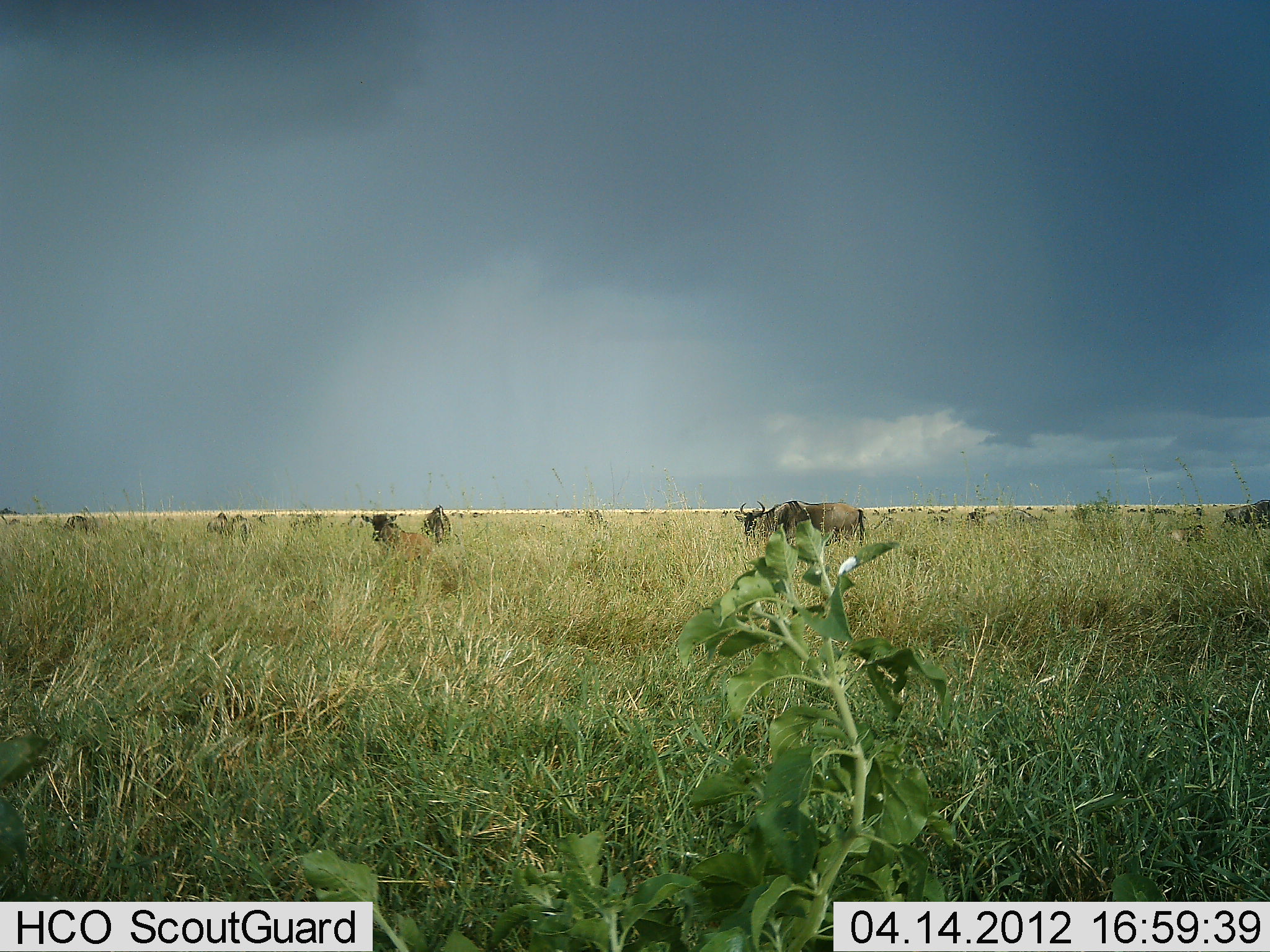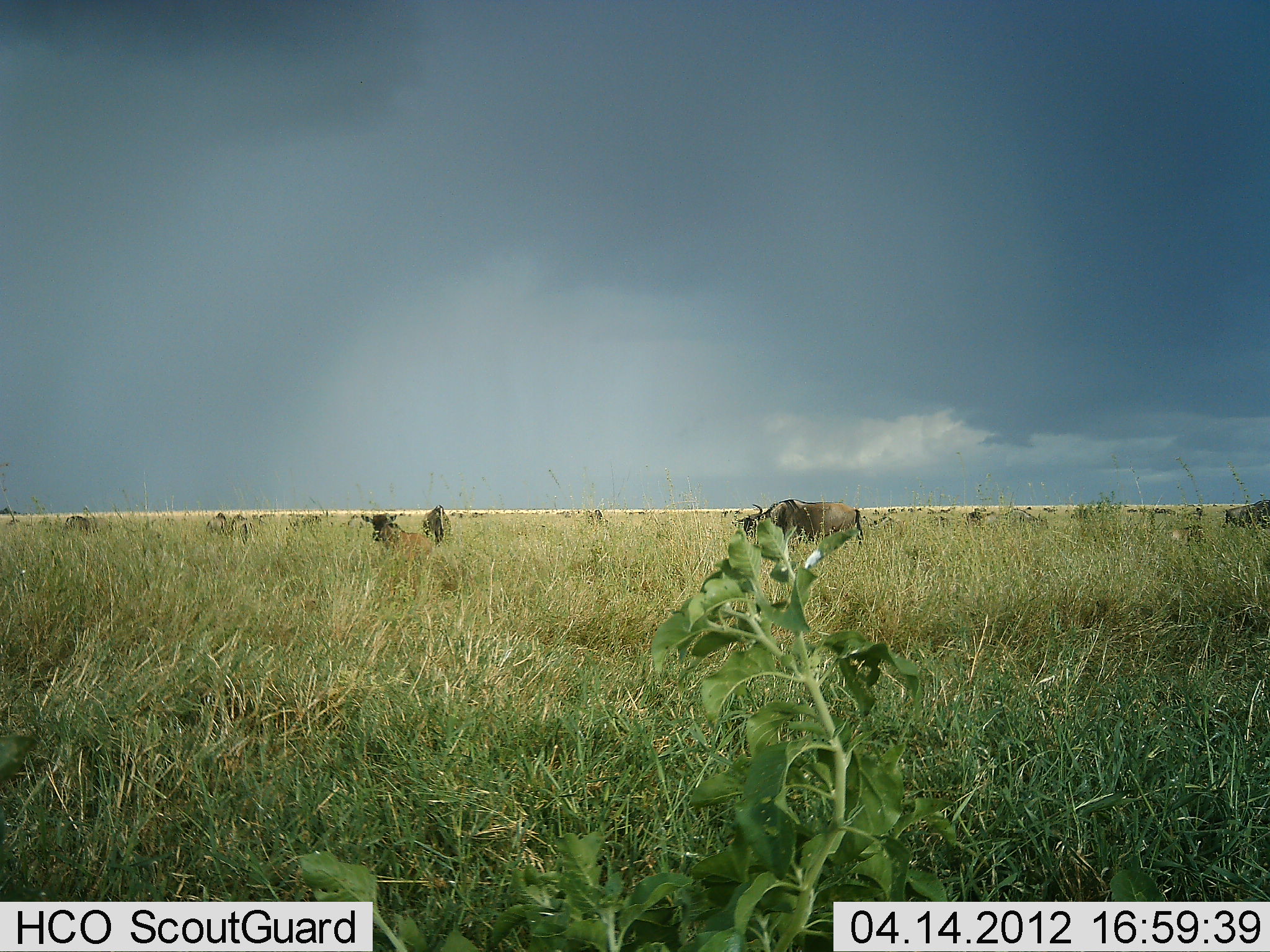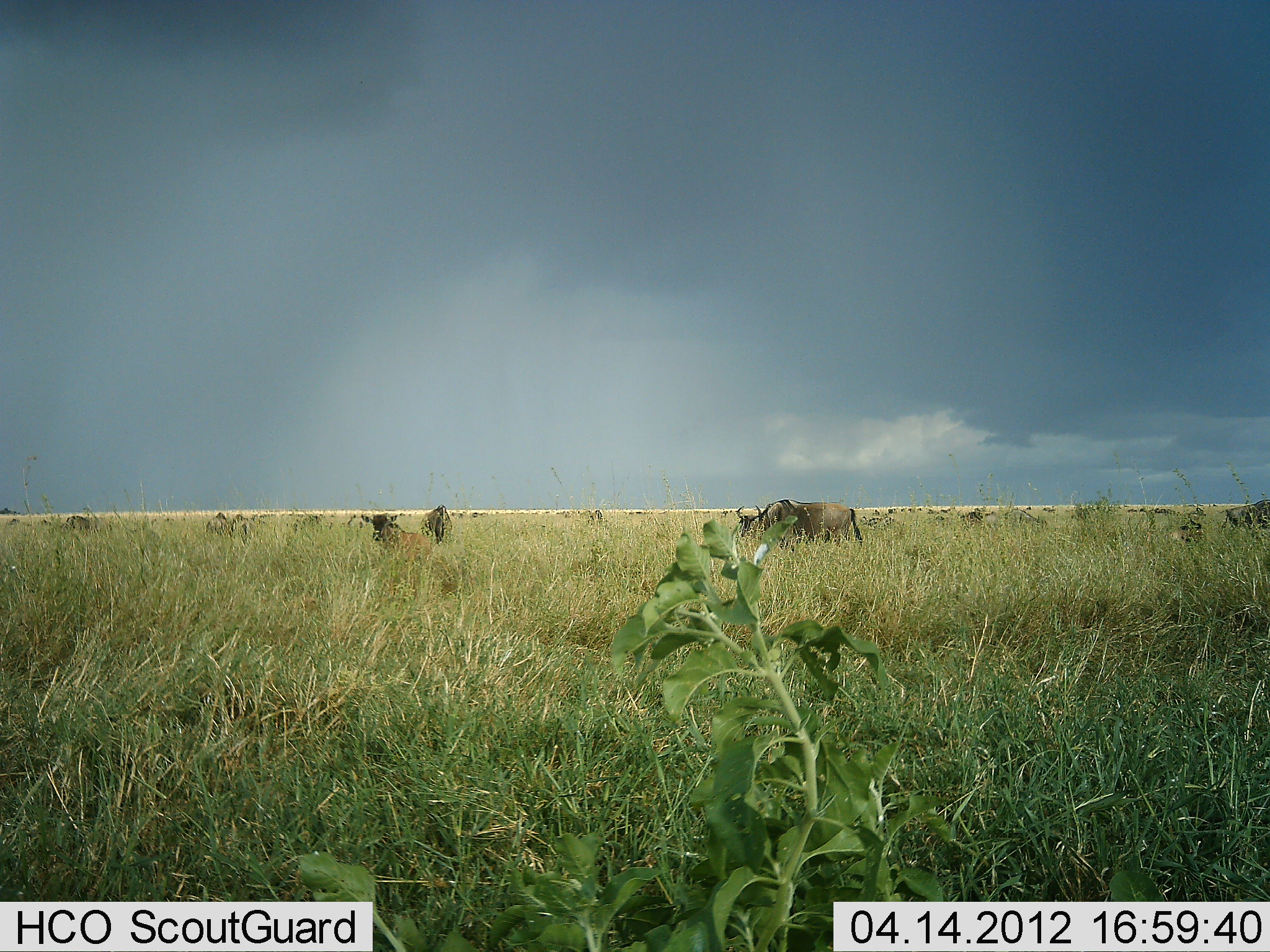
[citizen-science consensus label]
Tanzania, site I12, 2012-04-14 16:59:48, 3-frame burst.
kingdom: Animalia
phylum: Chordata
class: Mammalia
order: Artiodactyla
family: Bovidae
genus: Connochaetes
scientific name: Connochaetes taurinus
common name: blue wildebeest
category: wildebeest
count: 10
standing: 44%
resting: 36%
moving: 8%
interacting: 0%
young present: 8%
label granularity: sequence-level